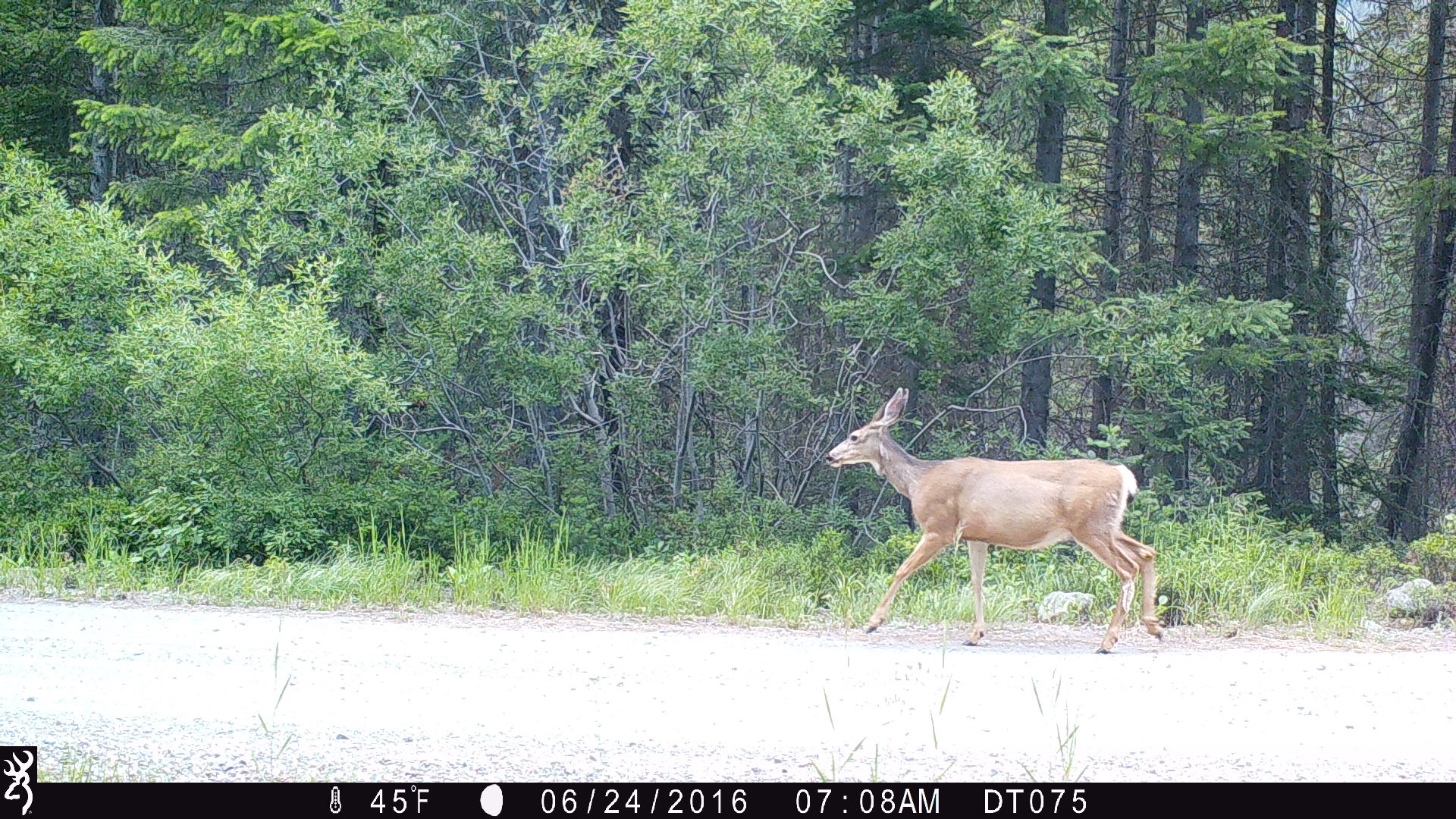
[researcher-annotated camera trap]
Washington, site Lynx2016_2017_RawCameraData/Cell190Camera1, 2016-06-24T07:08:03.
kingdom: Animalia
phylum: Chordata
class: Mammalia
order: Artiodactyla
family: Cervidae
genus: Odocoileus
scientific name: Odocoileus hemionus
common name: mule deer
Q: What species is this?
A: Odocoileus hemionus (mule deer).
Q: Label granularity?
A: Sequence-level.